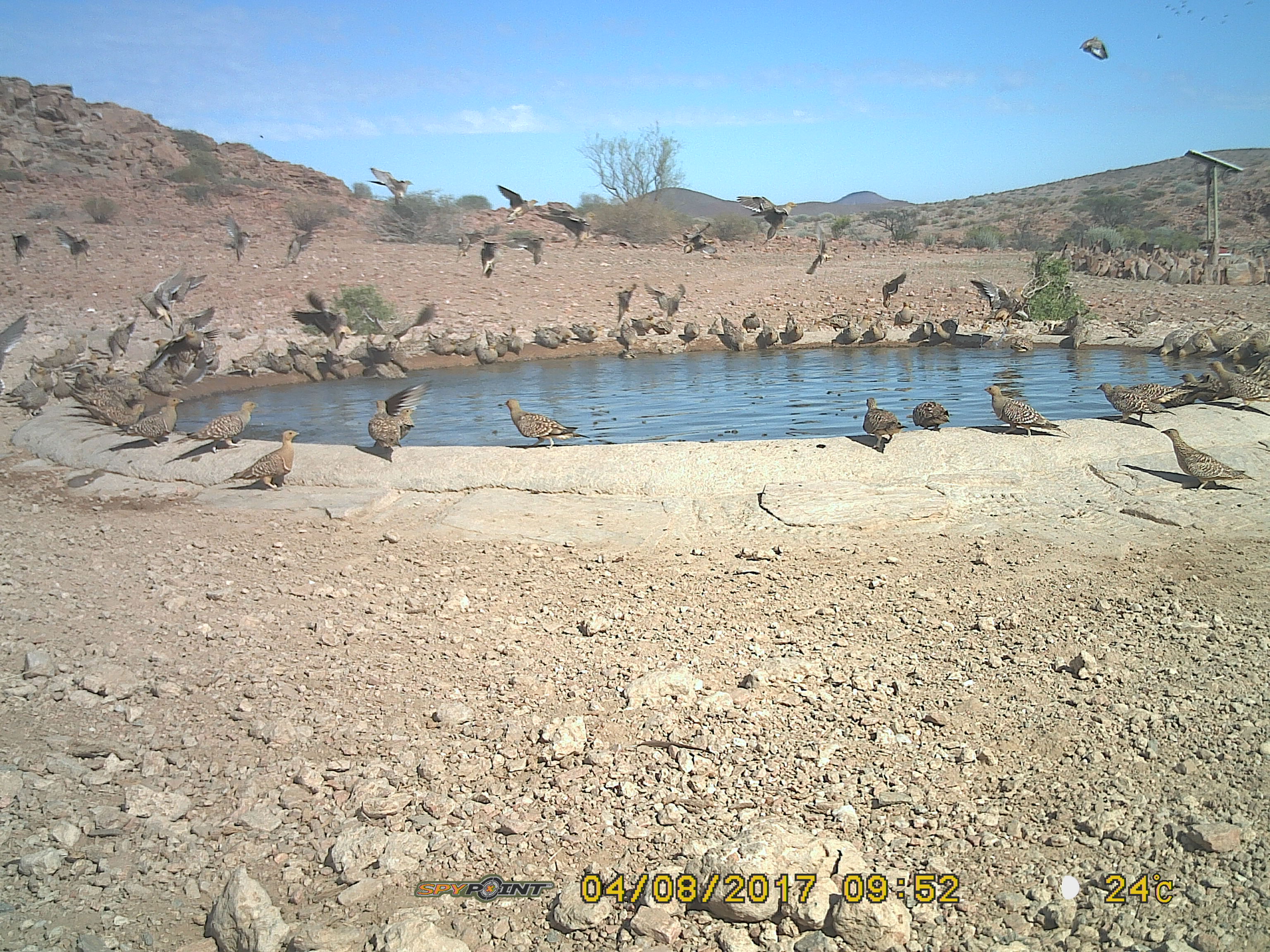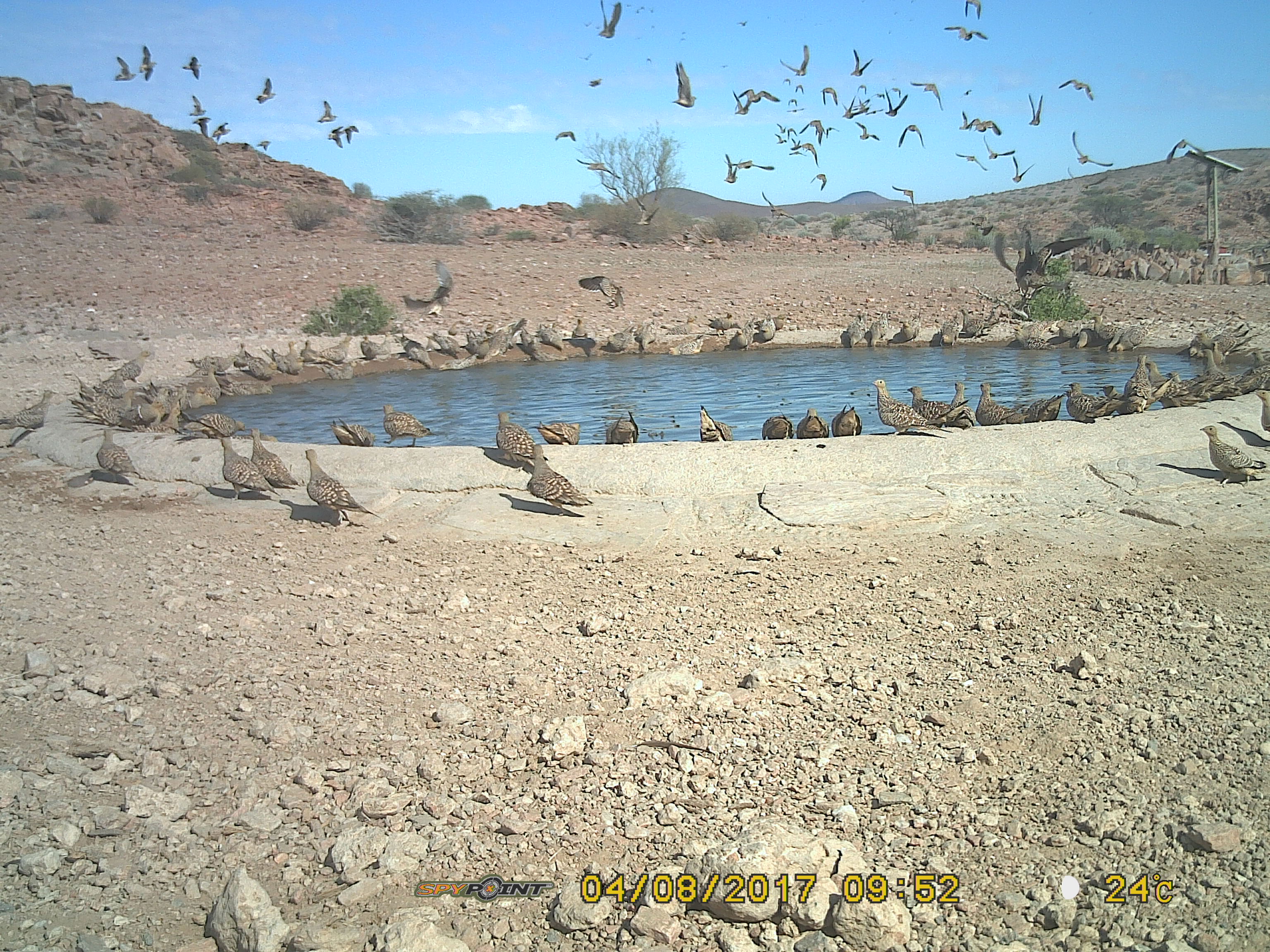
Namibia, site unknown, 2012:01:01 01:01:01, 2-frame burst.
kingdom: Animalia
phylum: Chordata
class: Aves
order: Pterocliformes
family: Pteroclidae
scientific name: Pteroclidae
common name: sandgrouse